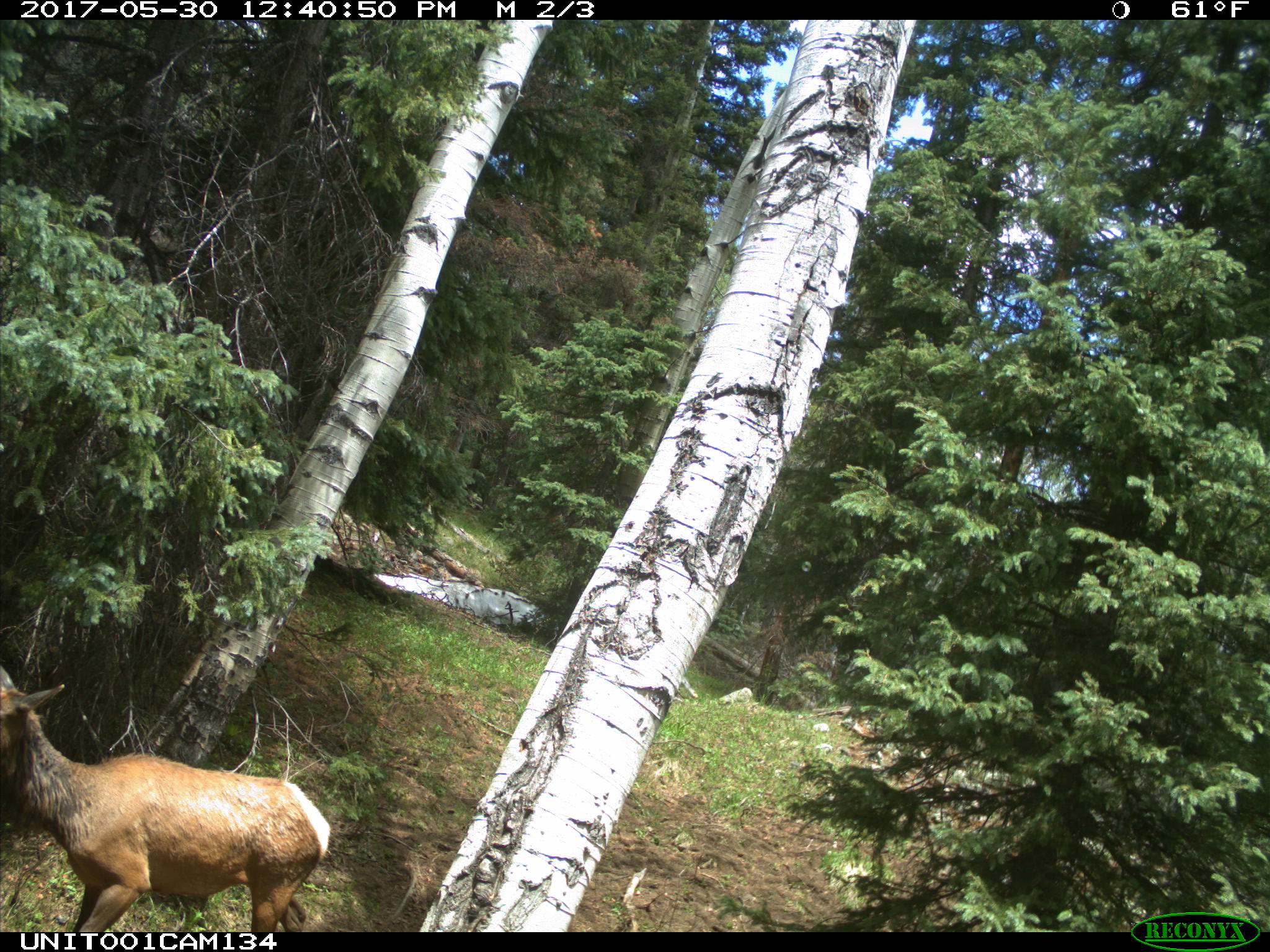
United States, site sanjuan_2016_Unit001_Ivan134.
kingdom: Animalia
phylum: Chordata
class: Mammalia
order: Artiodactyla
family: Cervidae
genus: Cervus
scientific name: Cervus elaphus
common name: red deer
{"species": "Cervus elaphus (red deer)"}